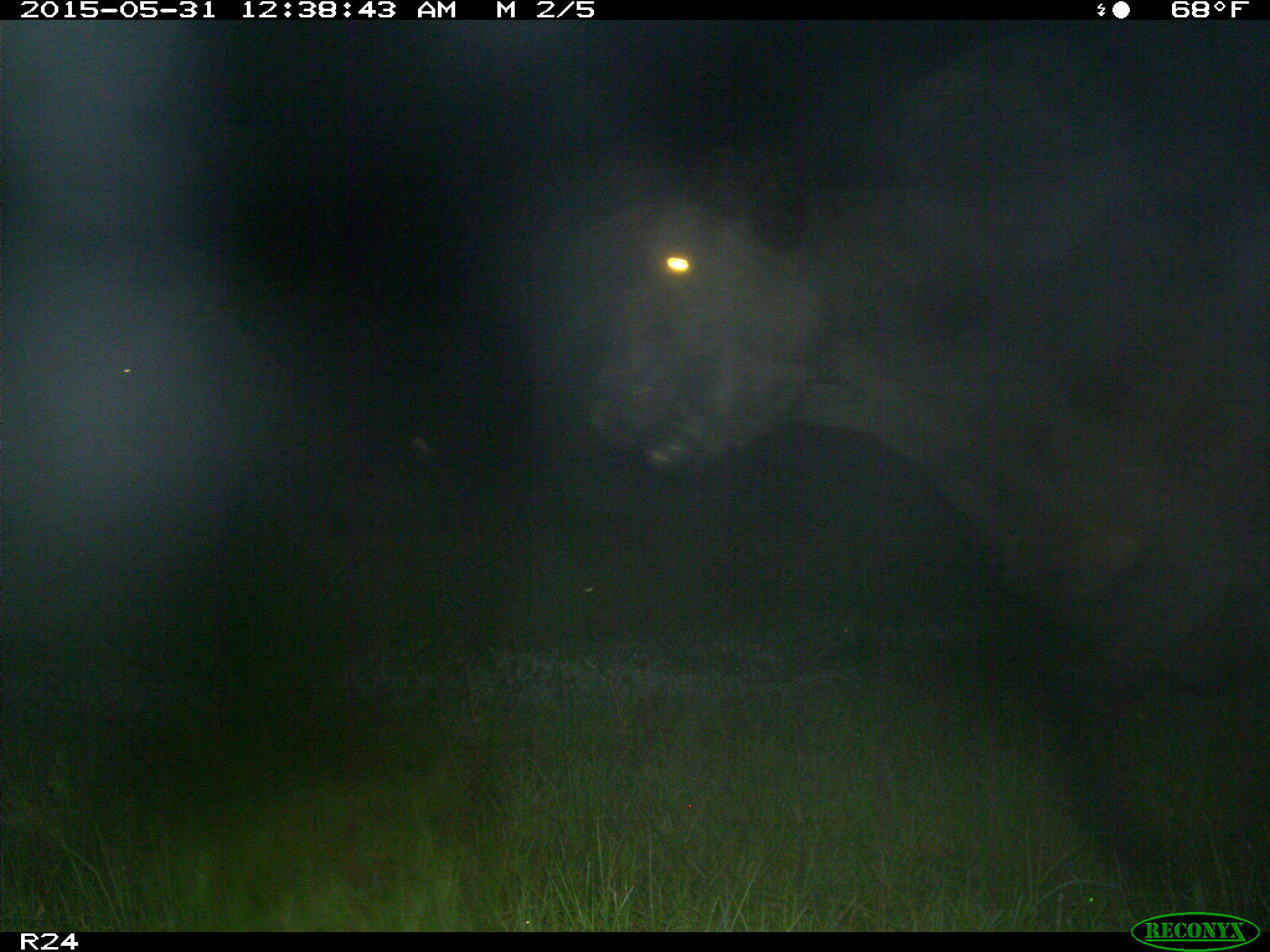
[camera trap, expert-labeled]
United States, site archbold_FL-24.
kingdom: Animalia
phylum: Chordata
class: Mammalia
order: Artiodactyla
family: Bovidae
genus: Bos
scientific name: Bos taurus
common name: domestic cow